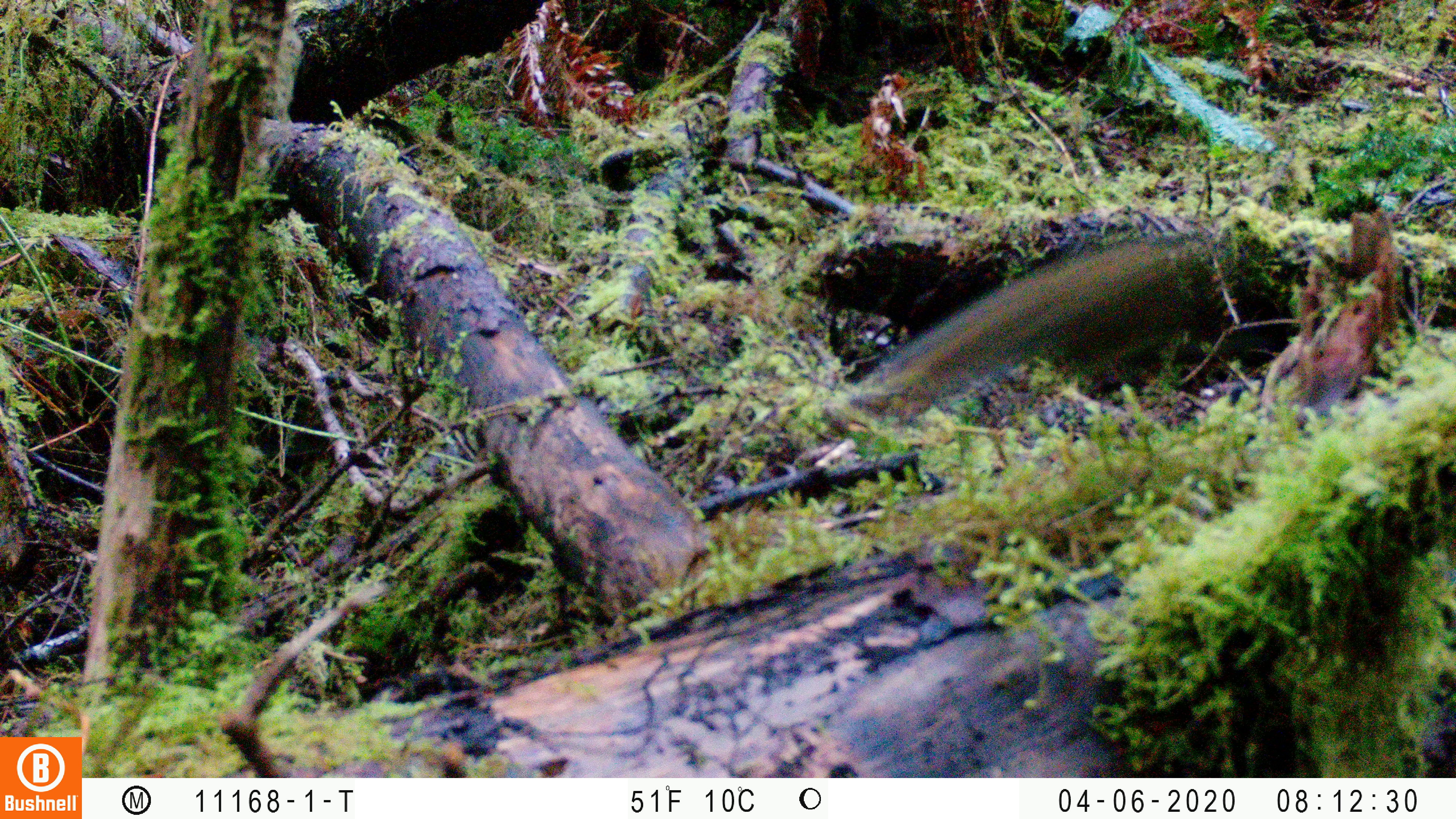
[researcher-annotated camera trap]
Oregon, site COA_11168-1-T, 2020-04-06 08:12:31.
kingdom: Animalia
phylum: Chordata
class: Mammalia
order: Rodentia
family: Sciuridae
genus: Neotamias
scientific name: Neotamias townsendii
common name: townsend's chipmunk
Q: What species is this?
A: Townsend's chipmunk (Neotamias townsendii).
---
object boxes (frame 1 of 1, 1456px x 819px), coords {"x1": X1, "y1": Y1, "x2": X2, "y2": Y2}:
townsend's chipmunk: {"x1": 854, "y1": 224, "x2": 1206, "y2": 423}